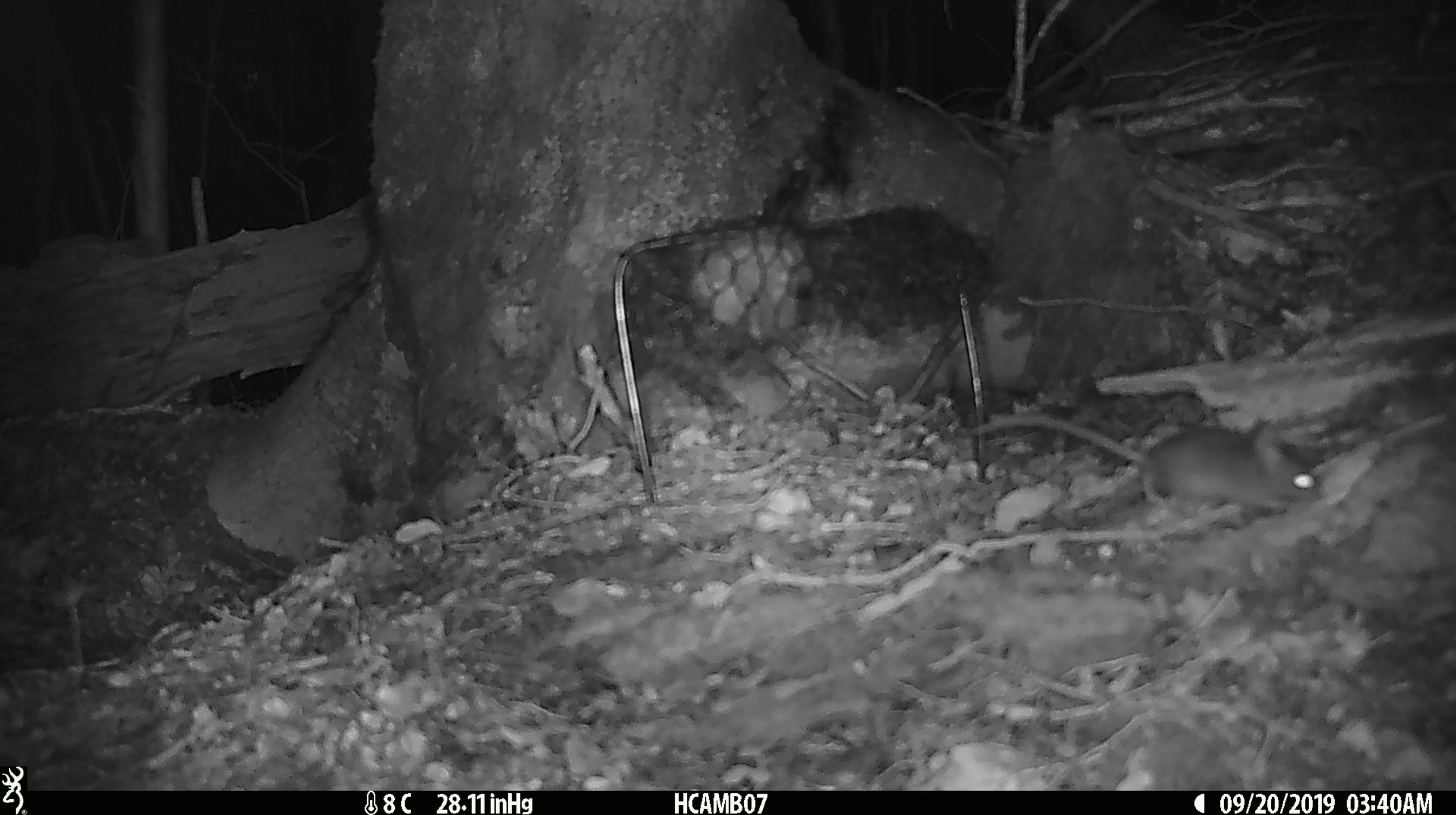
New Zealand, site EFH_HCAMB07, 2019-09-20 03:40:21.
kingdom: Animalia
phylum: Chordata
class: Mammalia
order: Rodentia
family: Muridae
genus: Mus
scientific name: Mus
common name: mouse